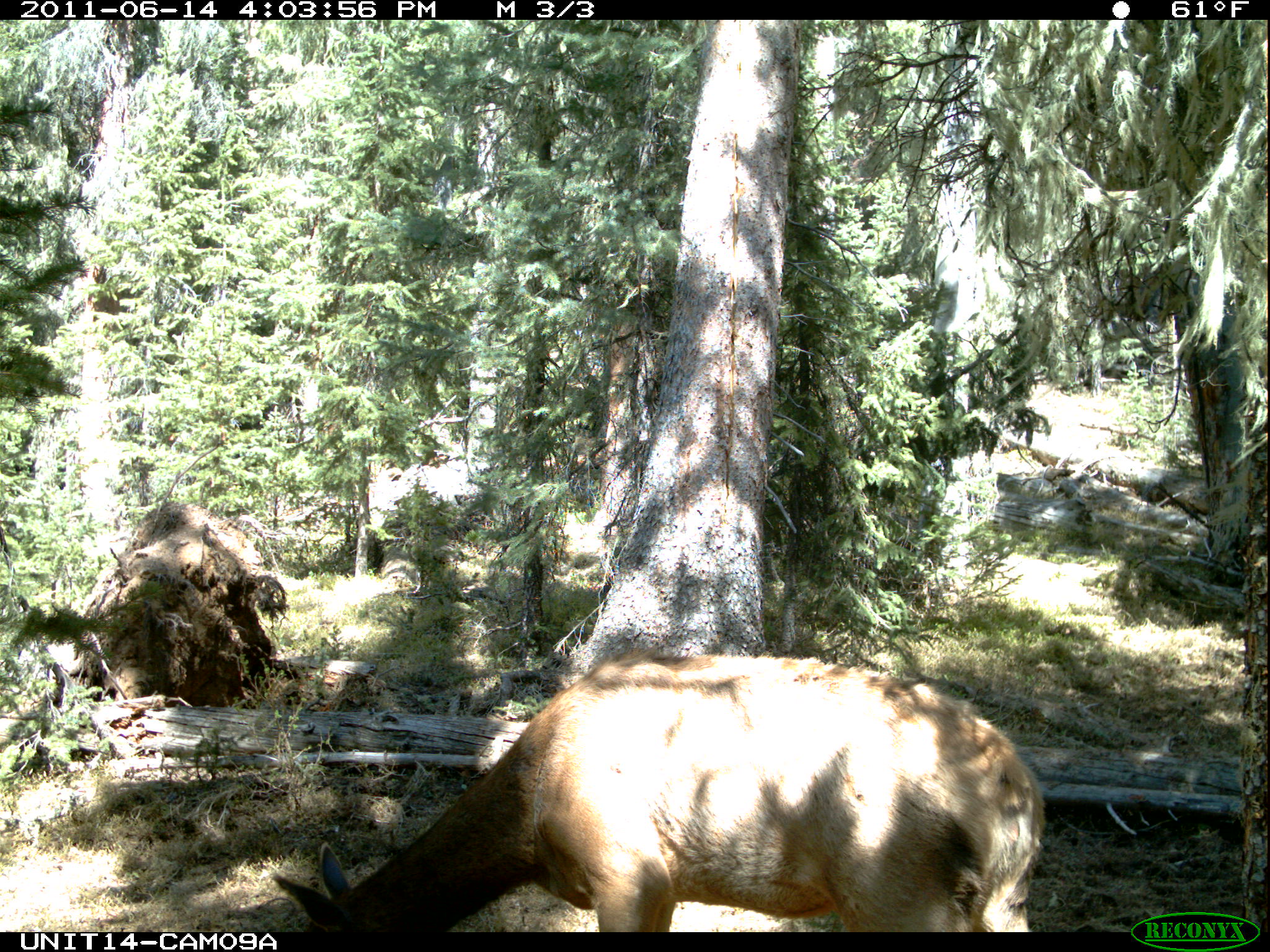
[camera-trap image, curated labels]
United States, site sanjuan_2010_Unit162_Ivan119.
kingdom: Animalia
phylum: Chordata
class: Mammalia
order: Artiodactyla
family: Cervidae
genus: Cervus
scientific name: Cervus elaphus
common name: red deer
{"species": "Cervus elaphus (red deer)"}